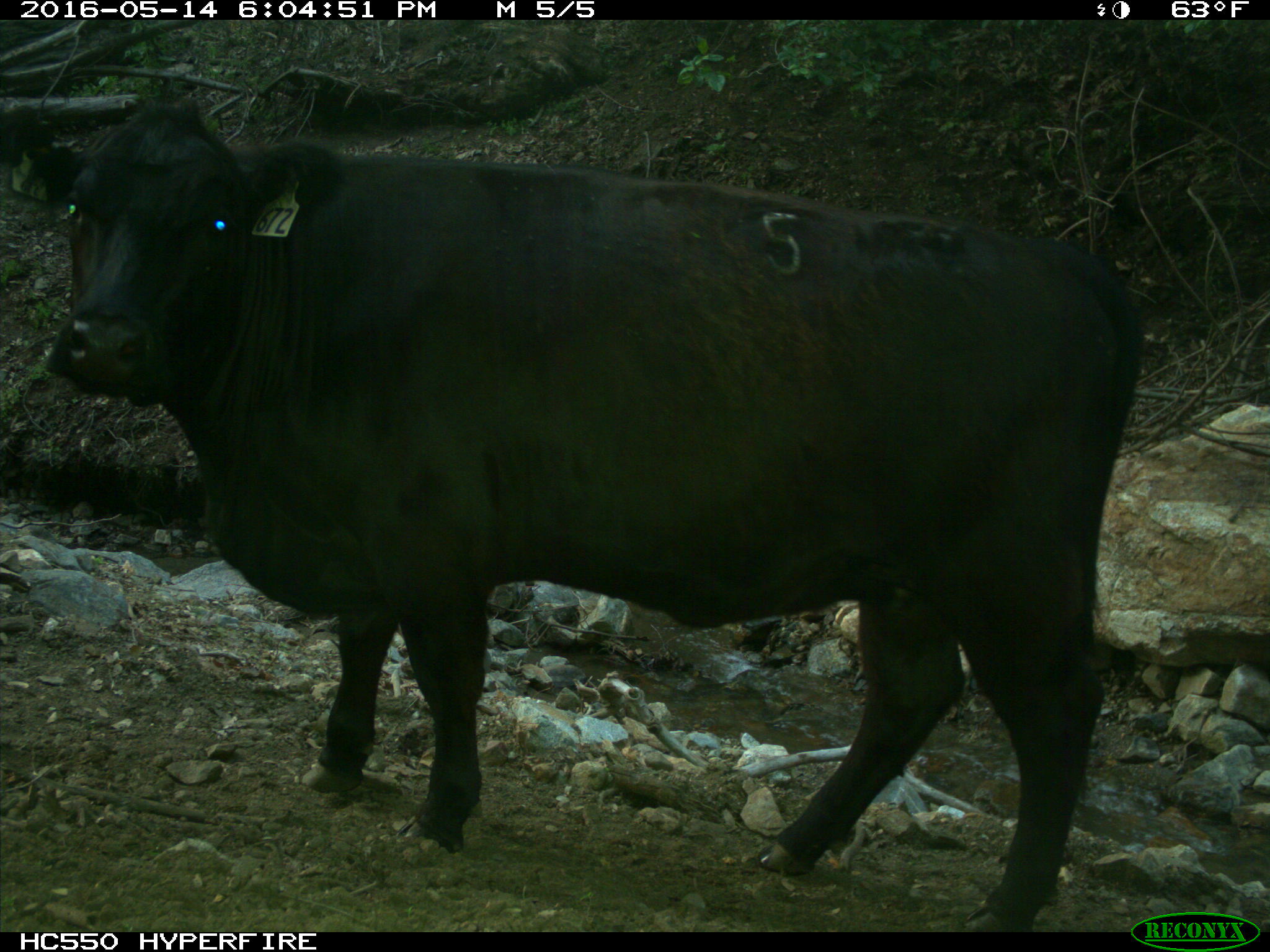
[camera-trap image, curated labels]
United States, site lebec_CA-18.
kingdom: Animalia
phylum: Chordata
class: Mammalia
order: Artiodactyla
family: Bovidae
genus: Bos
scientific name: Bos taurus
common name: domestic cow